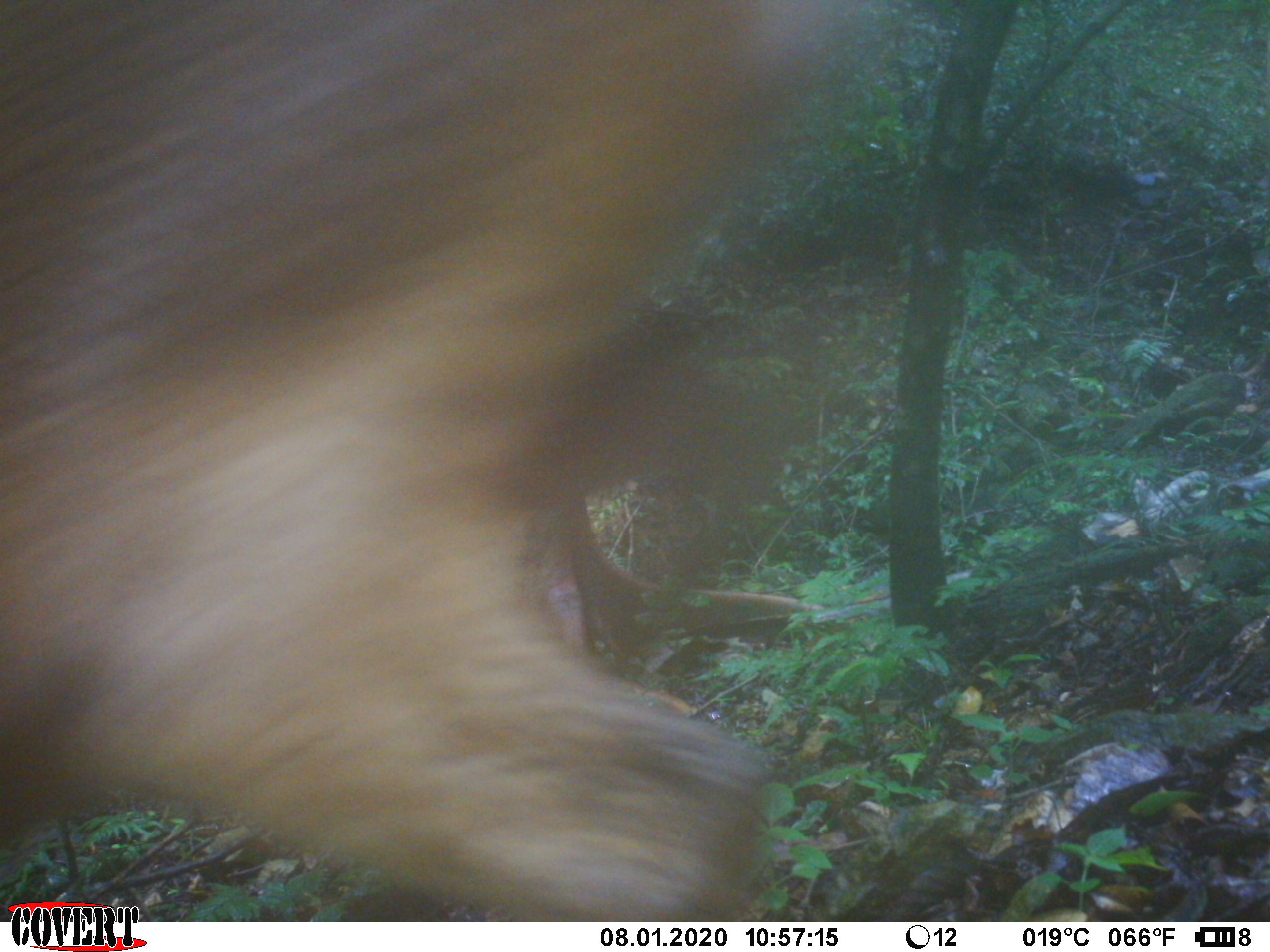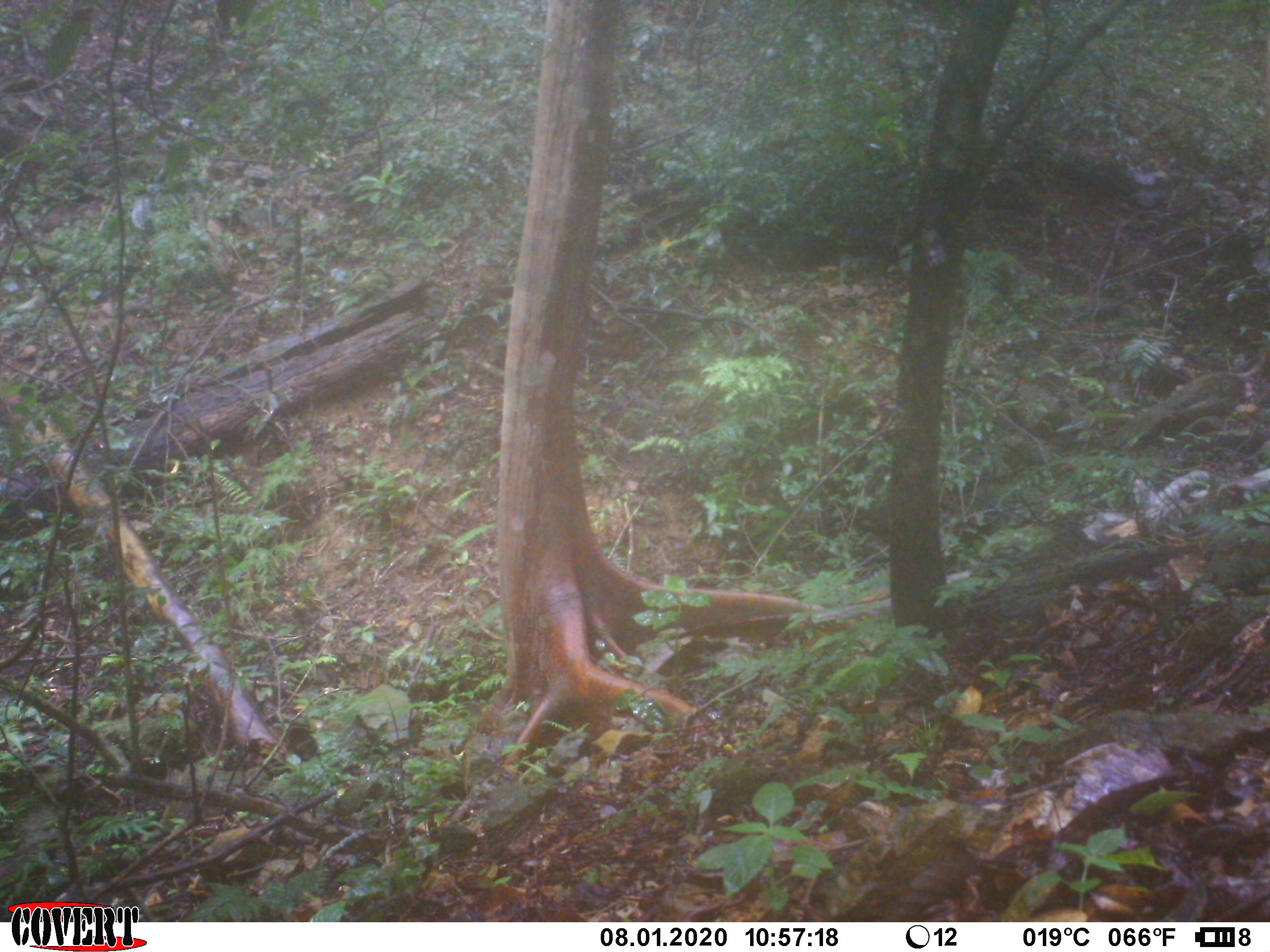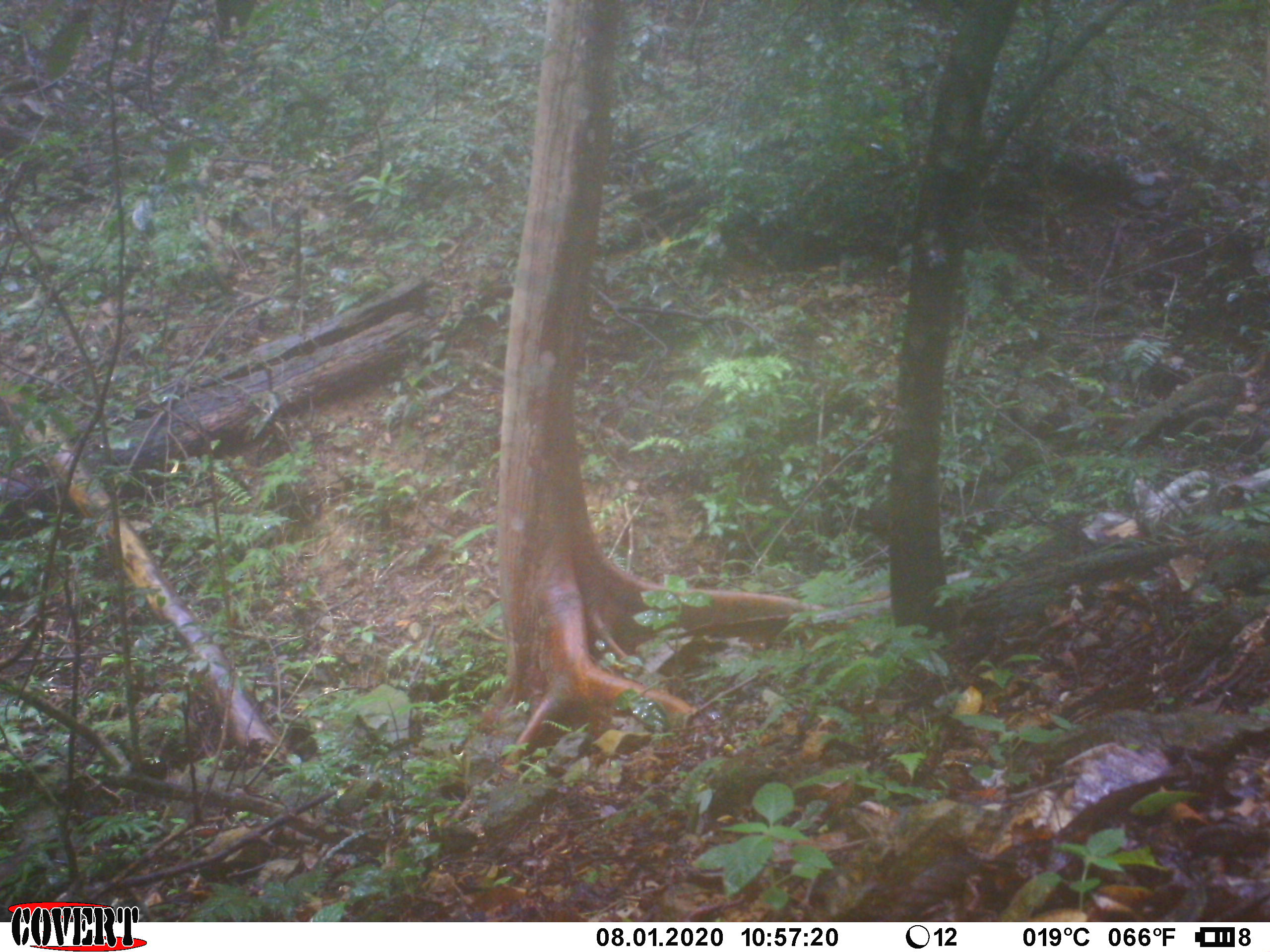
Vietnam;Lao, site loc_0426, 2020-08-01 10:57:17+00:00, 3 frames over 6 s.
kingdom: Animalia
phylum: Chordata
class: Mammalia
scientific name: Laurasiatheria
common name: ungulate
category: unidentified ungulates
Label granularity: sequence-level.